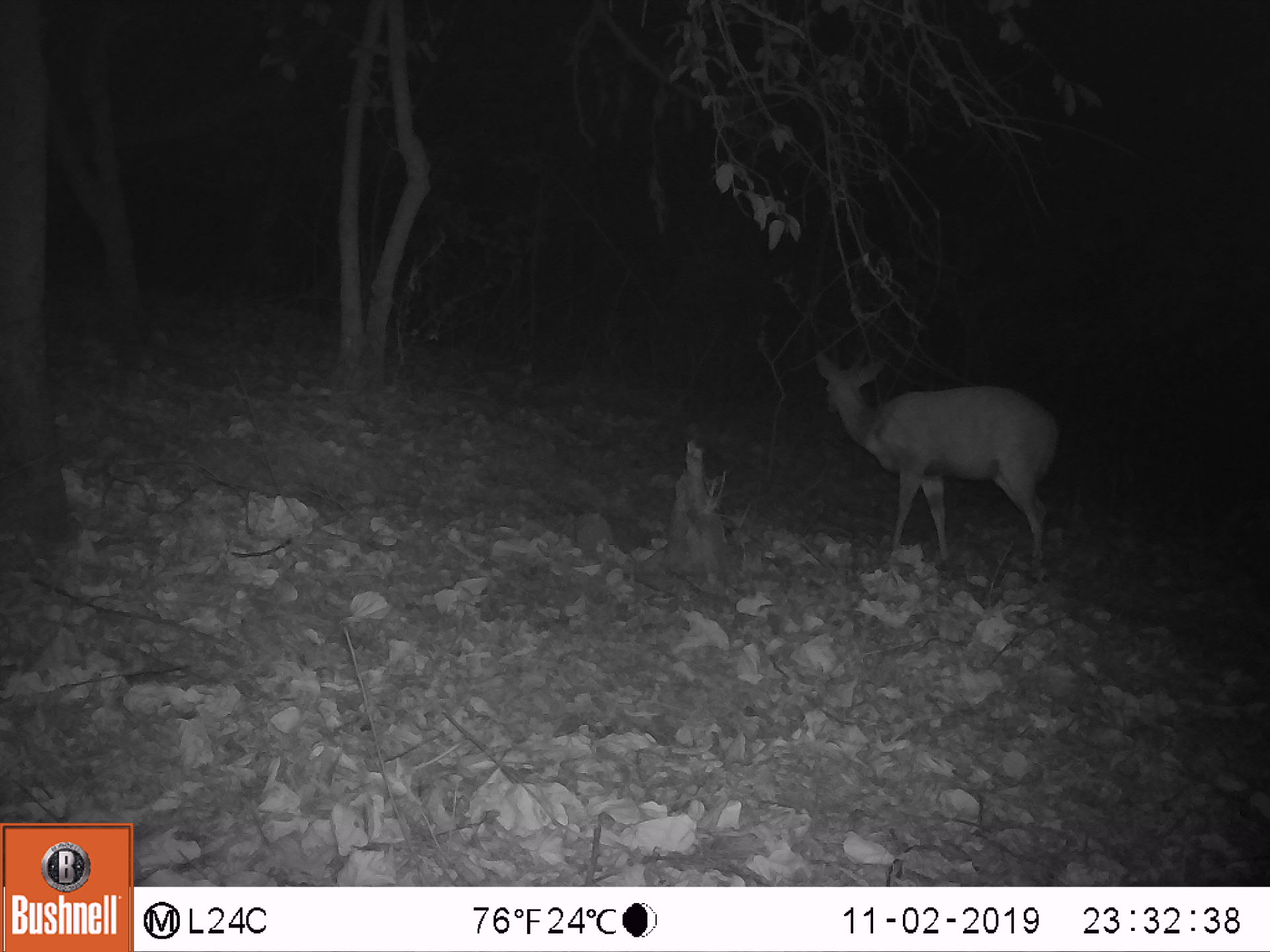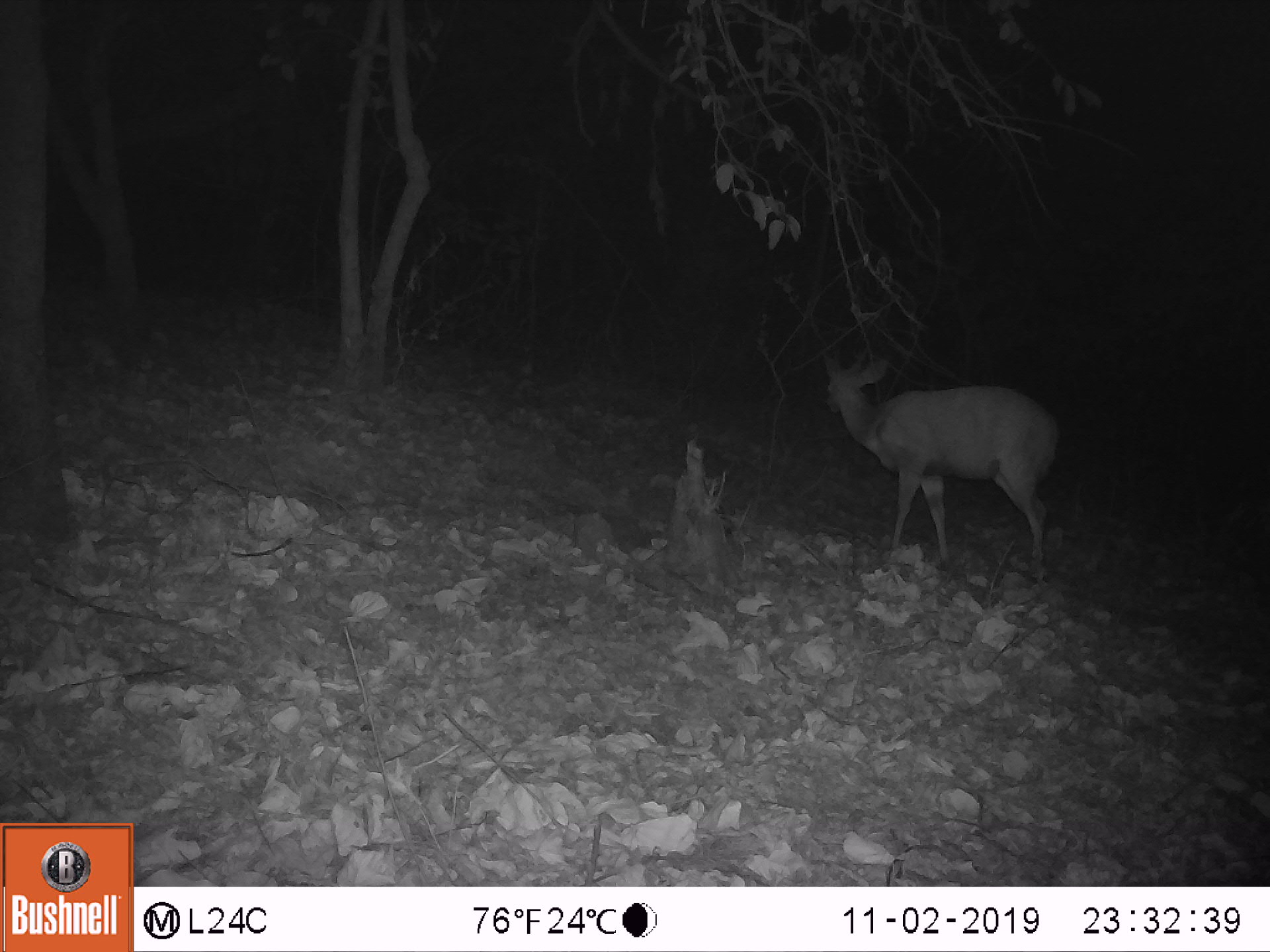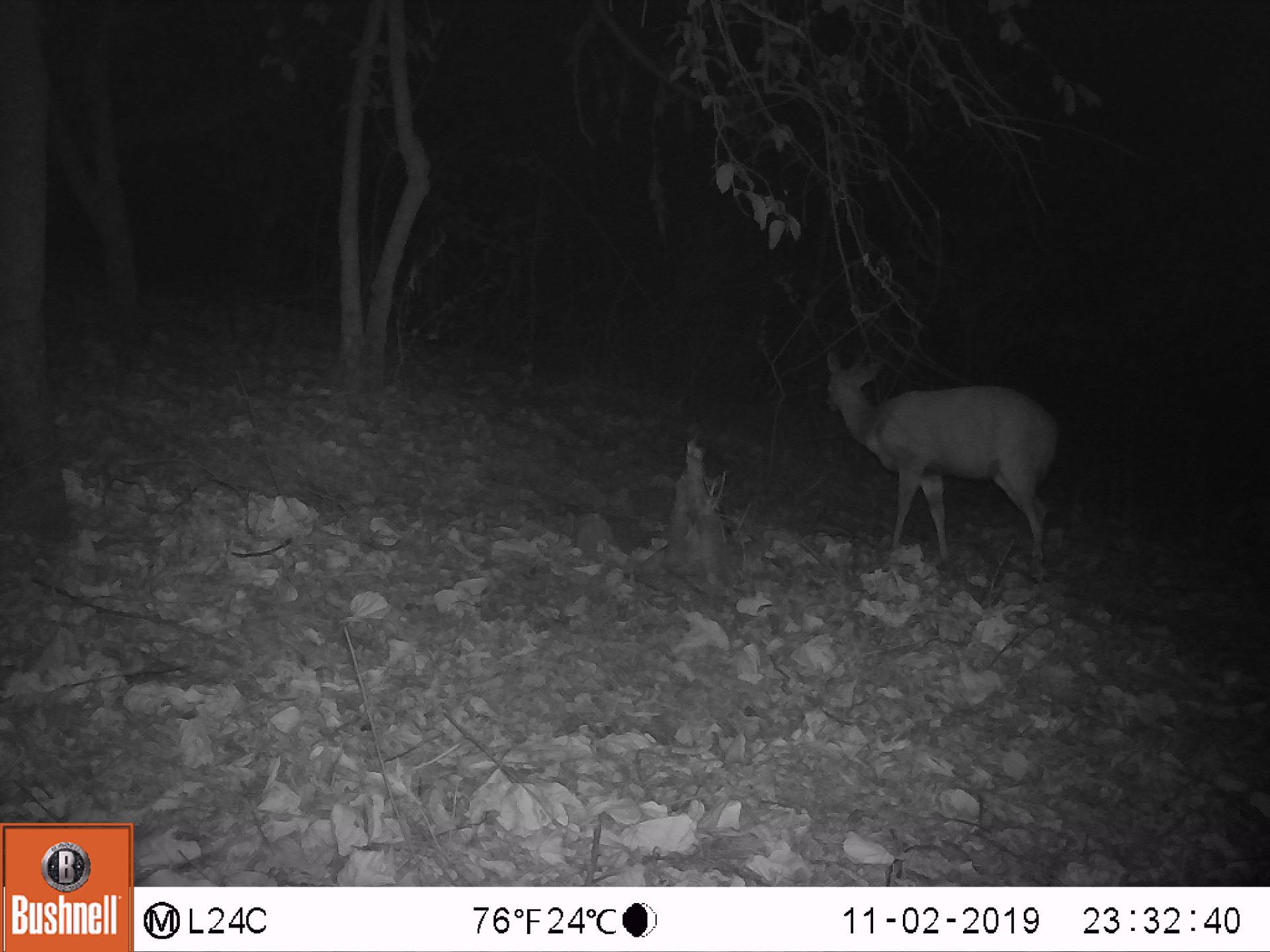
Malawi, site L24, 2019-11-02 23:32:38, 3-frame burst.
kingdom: Animalia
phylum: Chordata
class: Mammalia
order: Artiodactyla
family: Bovidae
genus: Tragelaphus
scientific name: Tragelaphus sylvaticus sylvaticus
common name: cape bushbuck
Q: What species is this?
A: Cape bushbuck (Tragelaphus sylvaticus sylvaticus).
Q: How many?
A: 1.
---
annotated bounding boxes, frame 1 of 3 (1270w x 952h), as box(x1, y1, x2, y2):
cape bushbuck: box(807, 330, 1068, 596)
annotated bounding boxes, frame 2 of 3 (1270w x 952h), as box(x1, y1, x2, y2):
cape bushbuck: box(808, 327, 1063, 593)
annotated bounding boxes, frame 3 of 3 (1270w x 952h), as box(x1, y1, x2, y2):
cape bushbuck: box(810, 330, 1069, 601)